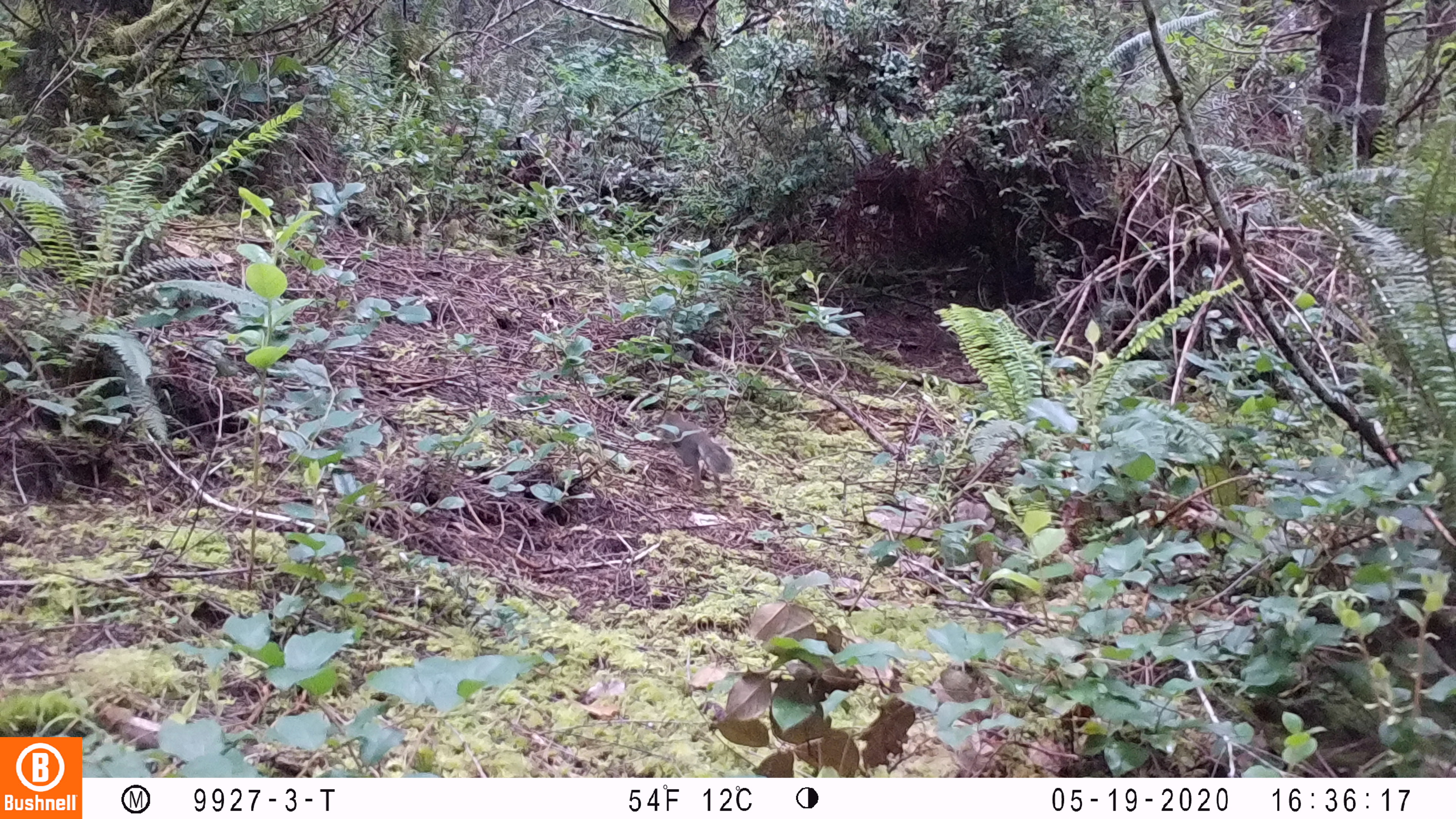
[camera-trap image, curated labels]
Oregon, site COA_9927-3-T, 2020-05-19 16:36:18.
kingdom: Animalia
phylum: Chordata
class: Mammalia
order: Rodentia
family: Sciuridae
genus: Tamiasciurus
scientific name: Tamiasciurus douglasii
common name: douglas squirrel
Douglas squirrel (Tamiasciurus douglasii).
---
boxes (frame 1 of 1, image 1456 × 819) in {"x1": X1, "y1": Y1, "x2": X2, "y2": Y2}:
douglas squirrel: {"x1": 656, "y1": 411, "x2": 736, "y2": 497}